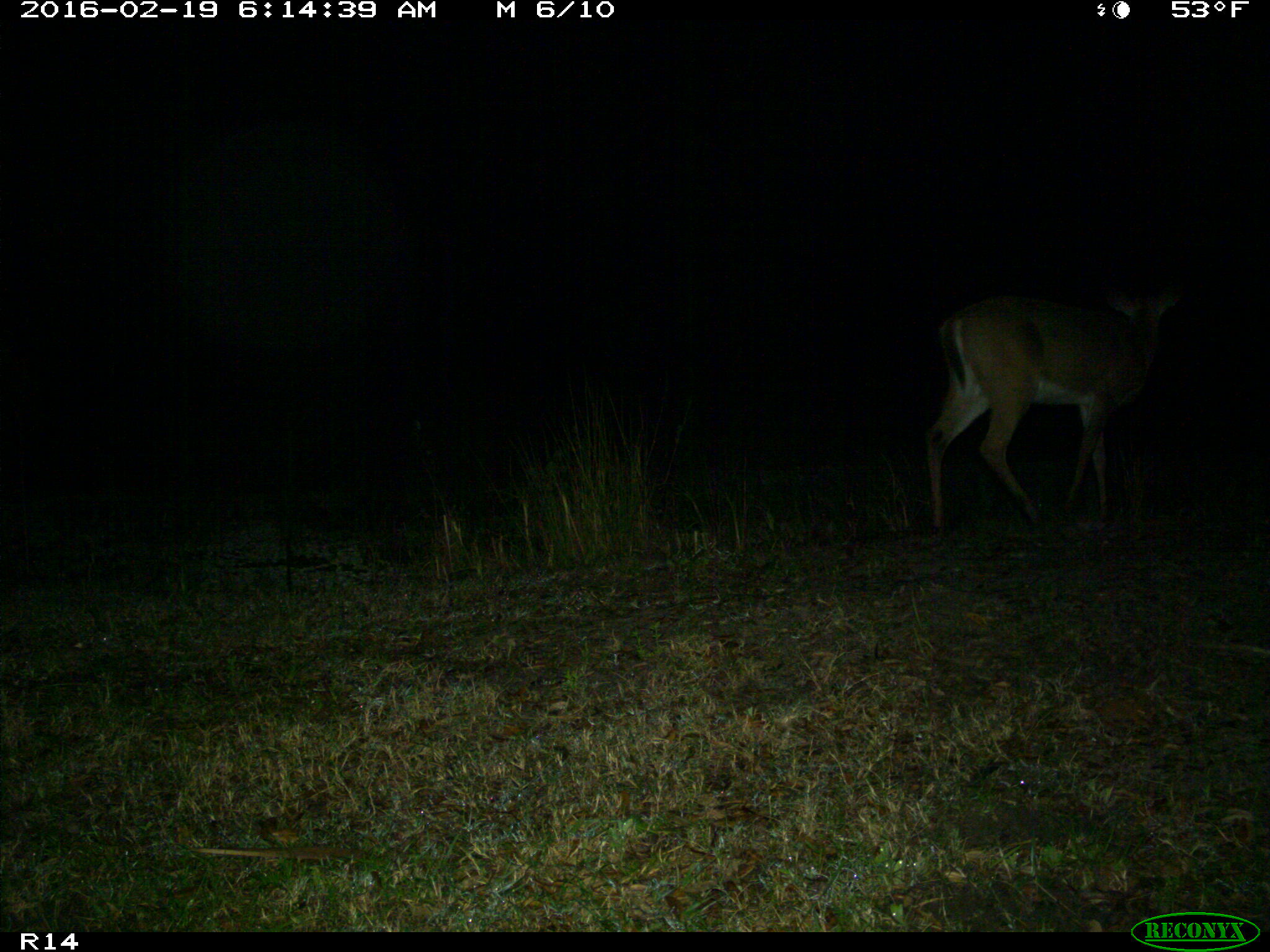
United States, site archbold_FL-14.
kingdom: Animalia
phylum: Chordata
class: Mammalia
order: Artiodactyla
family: Cervidae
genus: Odocoileus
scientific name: Odocoileus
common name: deer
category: unidentified deer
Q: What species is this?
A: Unidentified deer (deer) (Odocoileus).